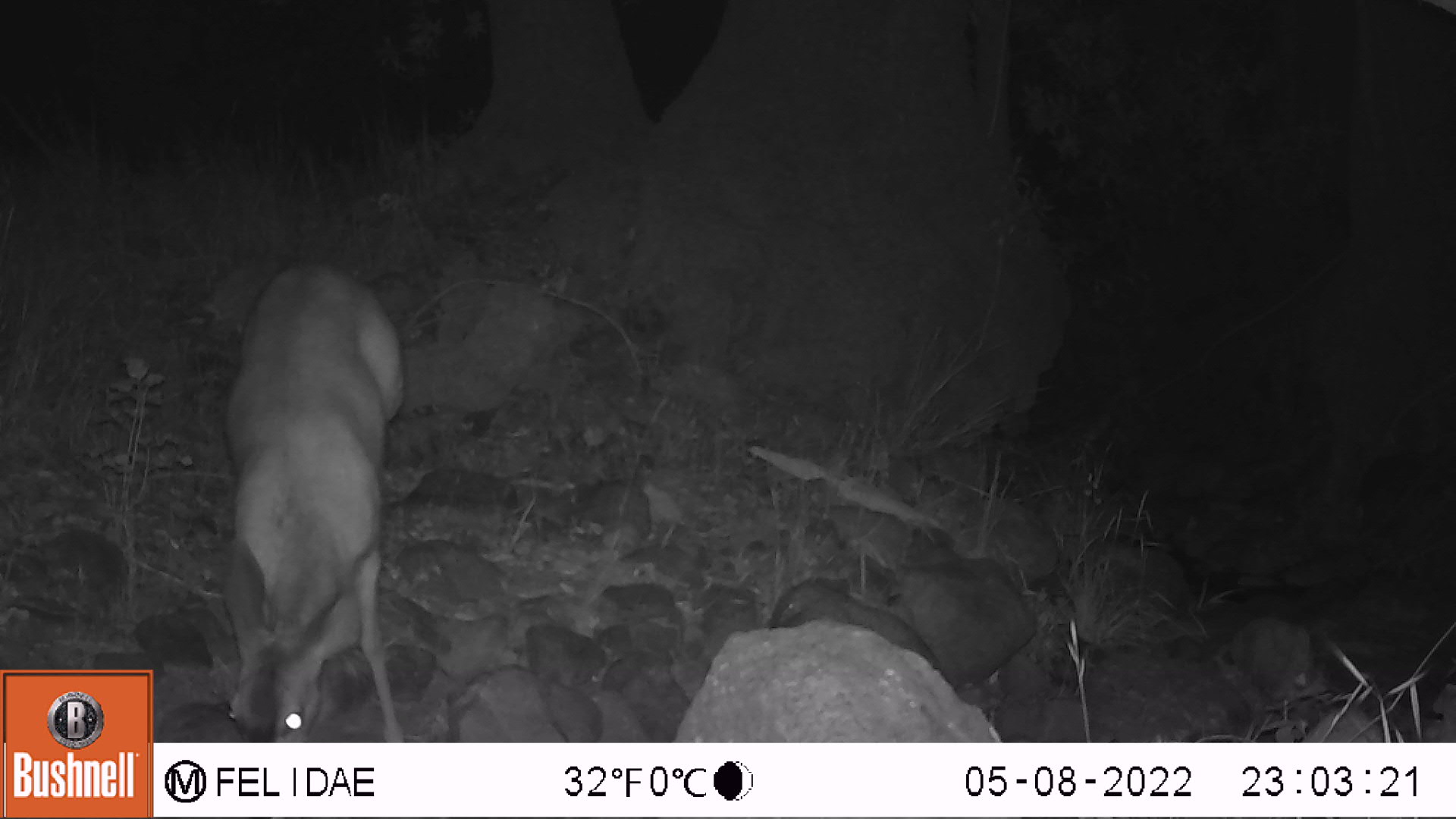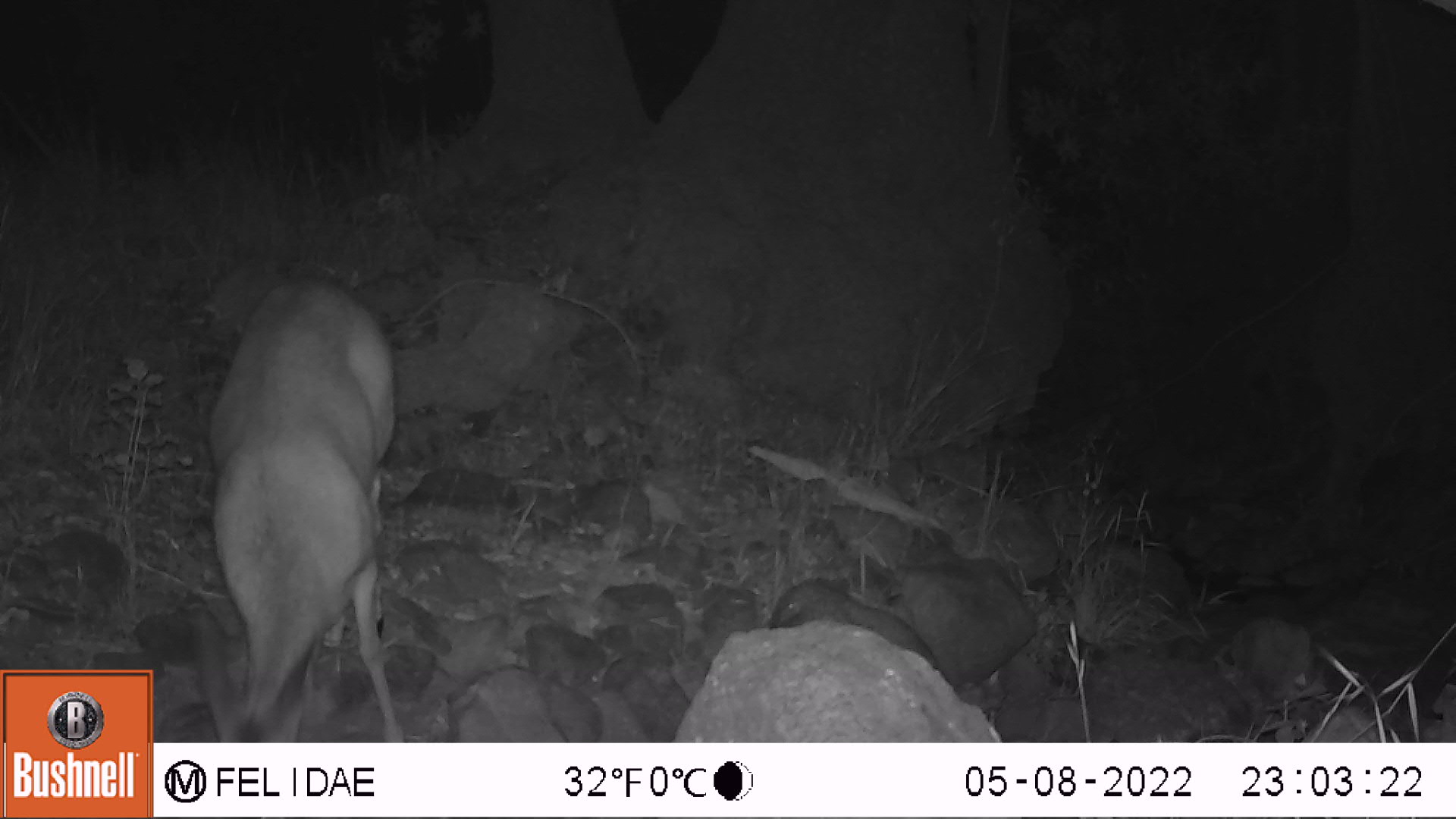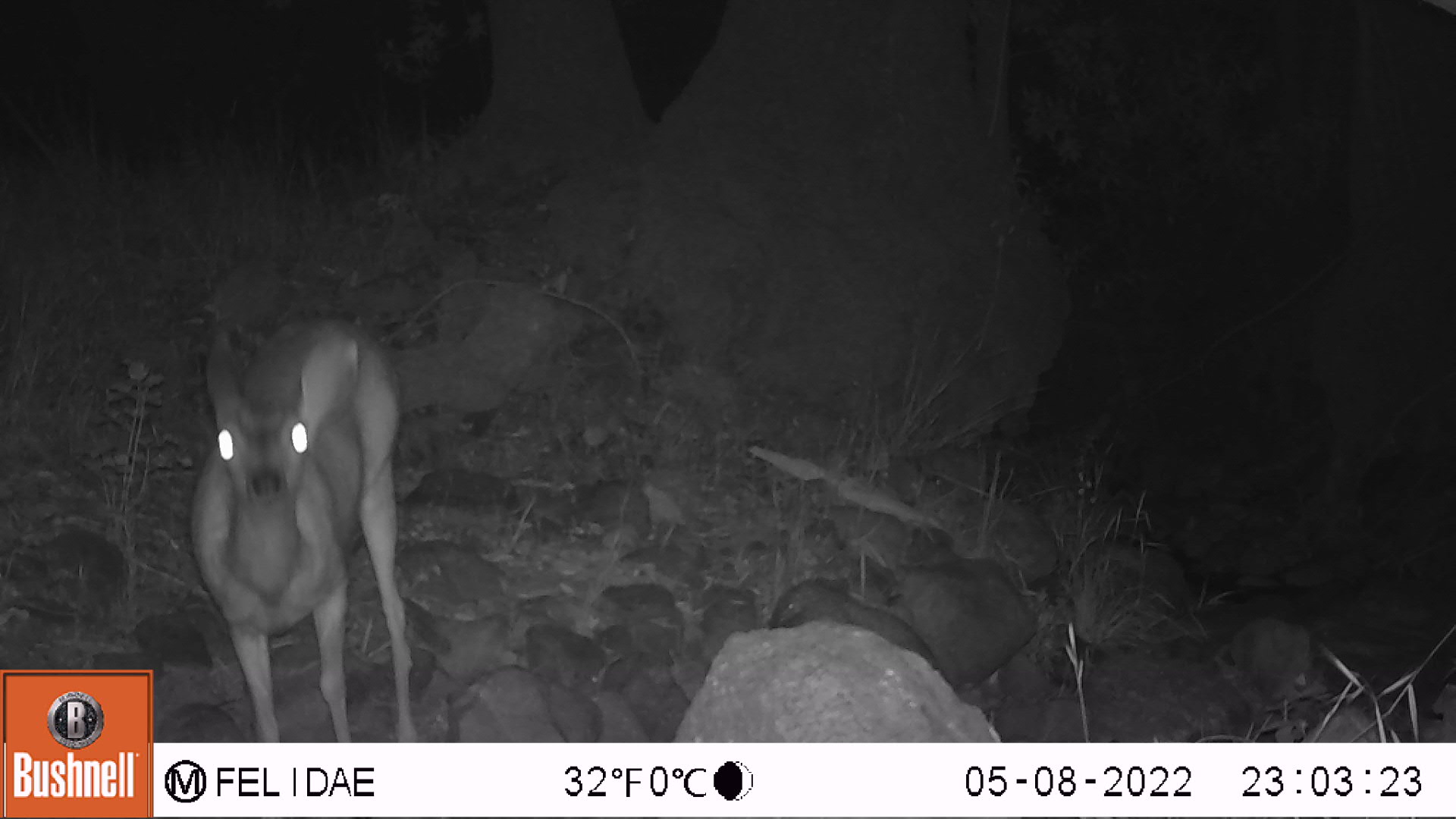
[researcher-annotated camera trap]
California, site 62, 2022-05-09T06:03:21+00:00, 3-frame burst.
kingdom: Animalia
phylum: Chordata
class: Mammalia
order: Artiodactyla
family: Cervidae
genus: Odocoileus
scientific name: Odocoileus hemionus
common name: mule deer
Mule deer (Odocoileus hemionus).